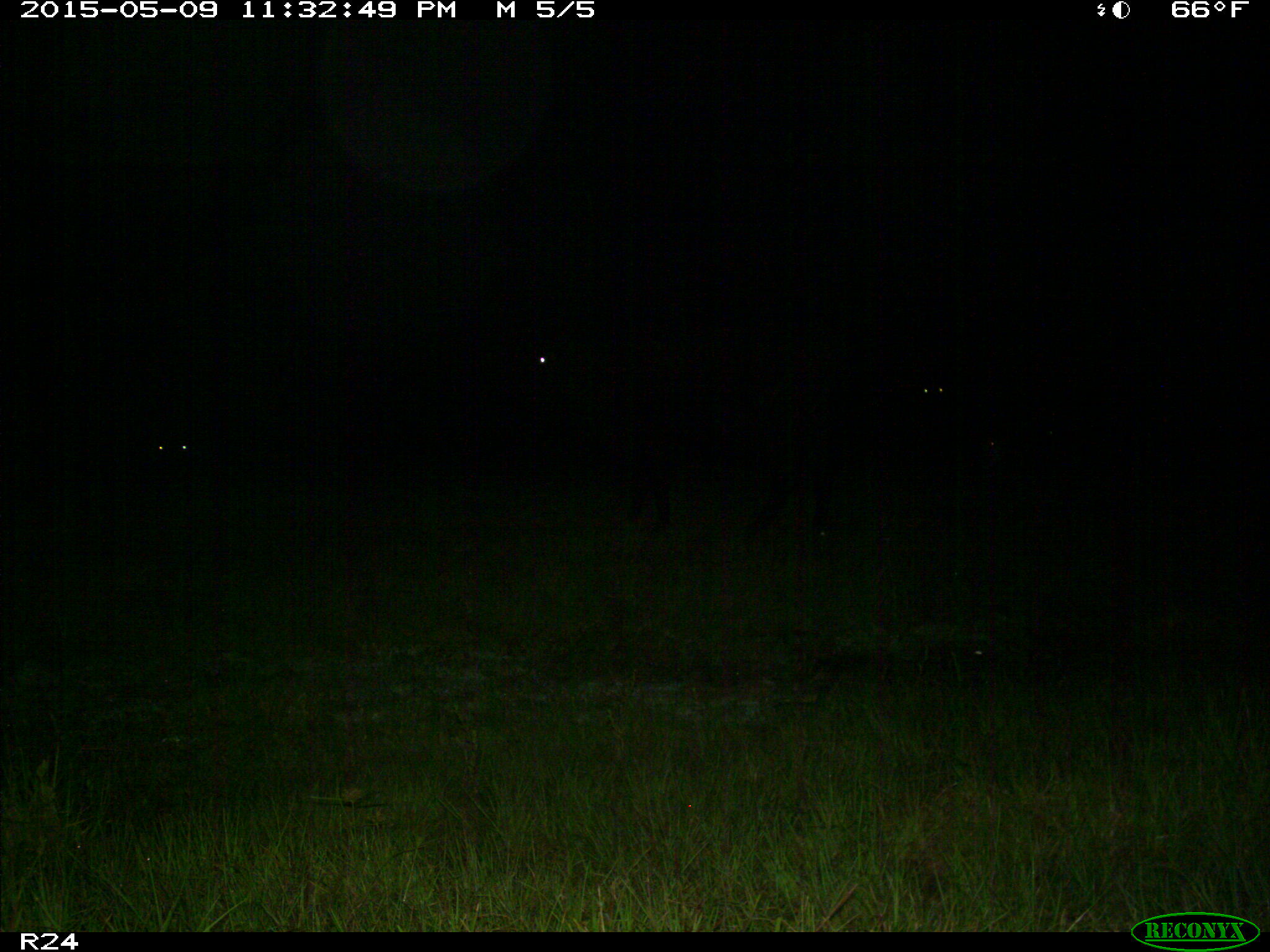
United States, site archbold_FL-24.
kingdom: Animalia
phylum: Chordata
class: Mammalia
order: Artiodactyla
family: Bovidae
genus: Bos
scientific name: Bos taurus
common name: domestic cow